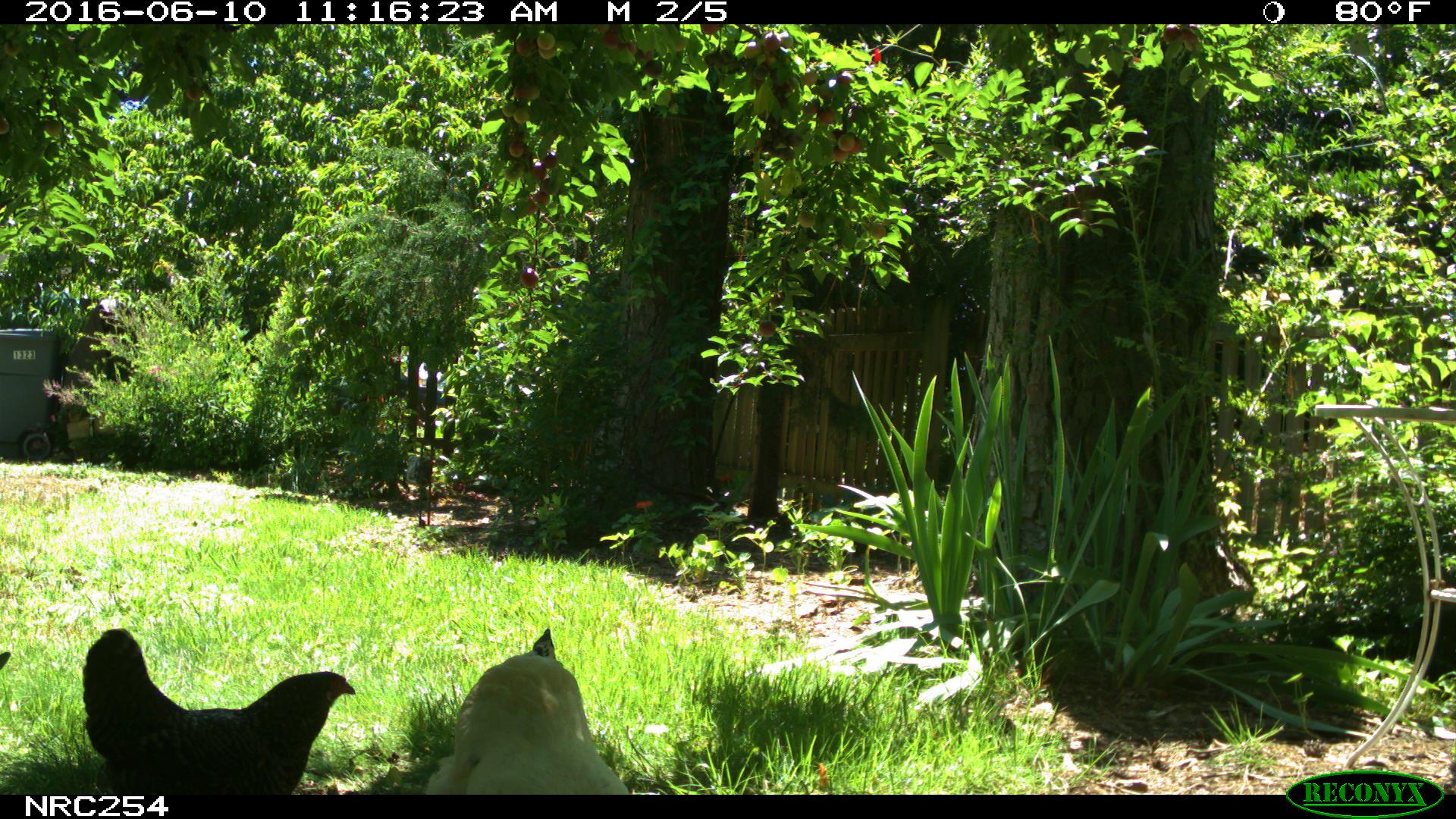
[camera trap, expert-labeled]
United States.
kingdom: Animalia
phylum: Chordata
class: Aves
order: Galliformes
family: Phasianidae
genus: Gallus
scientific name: Gallus gallus domesticus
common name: domestic chicken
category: Chicken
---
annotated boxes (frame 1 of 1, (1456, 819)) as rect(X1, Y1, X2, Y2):
Chicken: rect(79, 622, 366, 803); rect(415, 620, 620, 796)